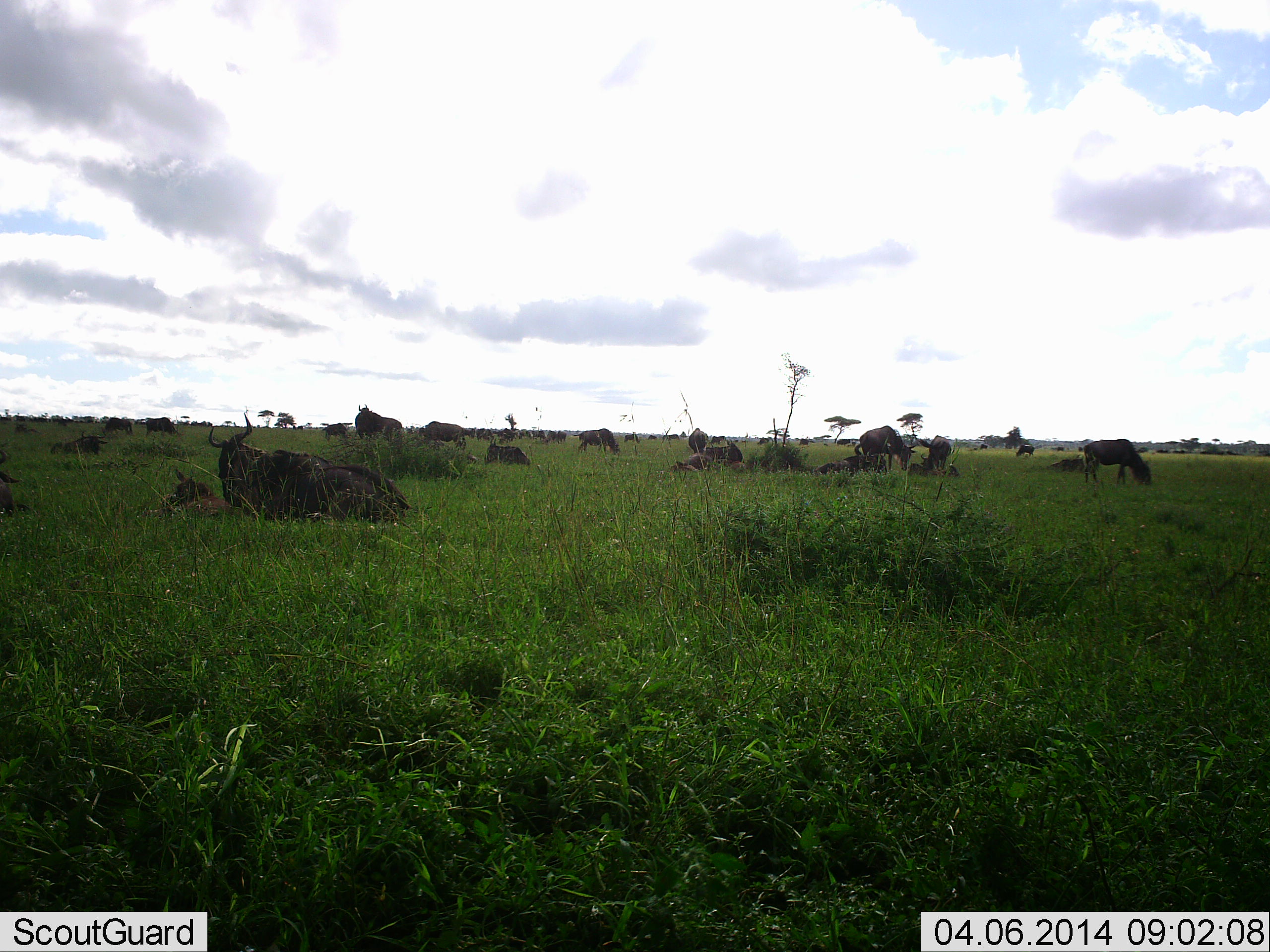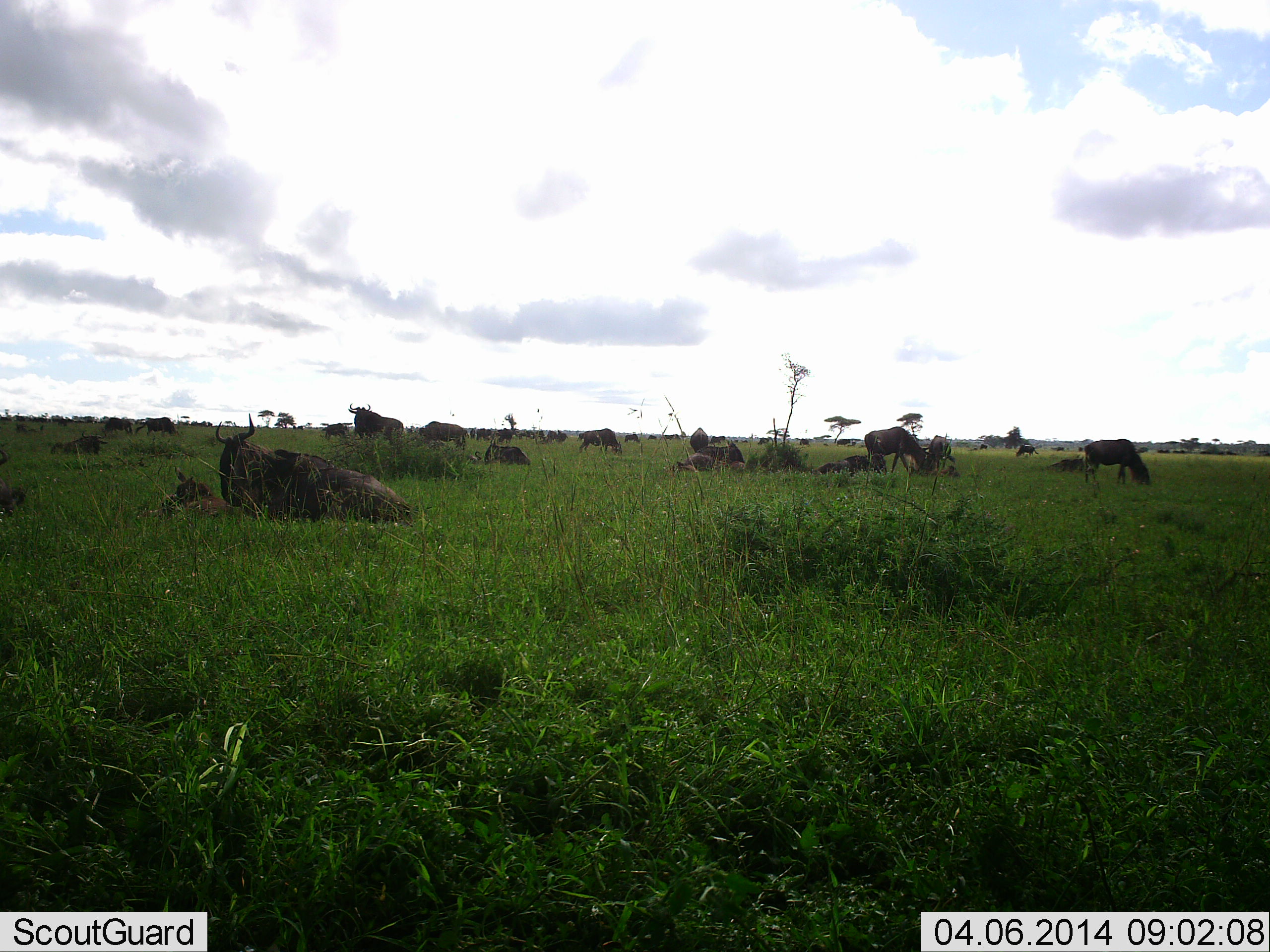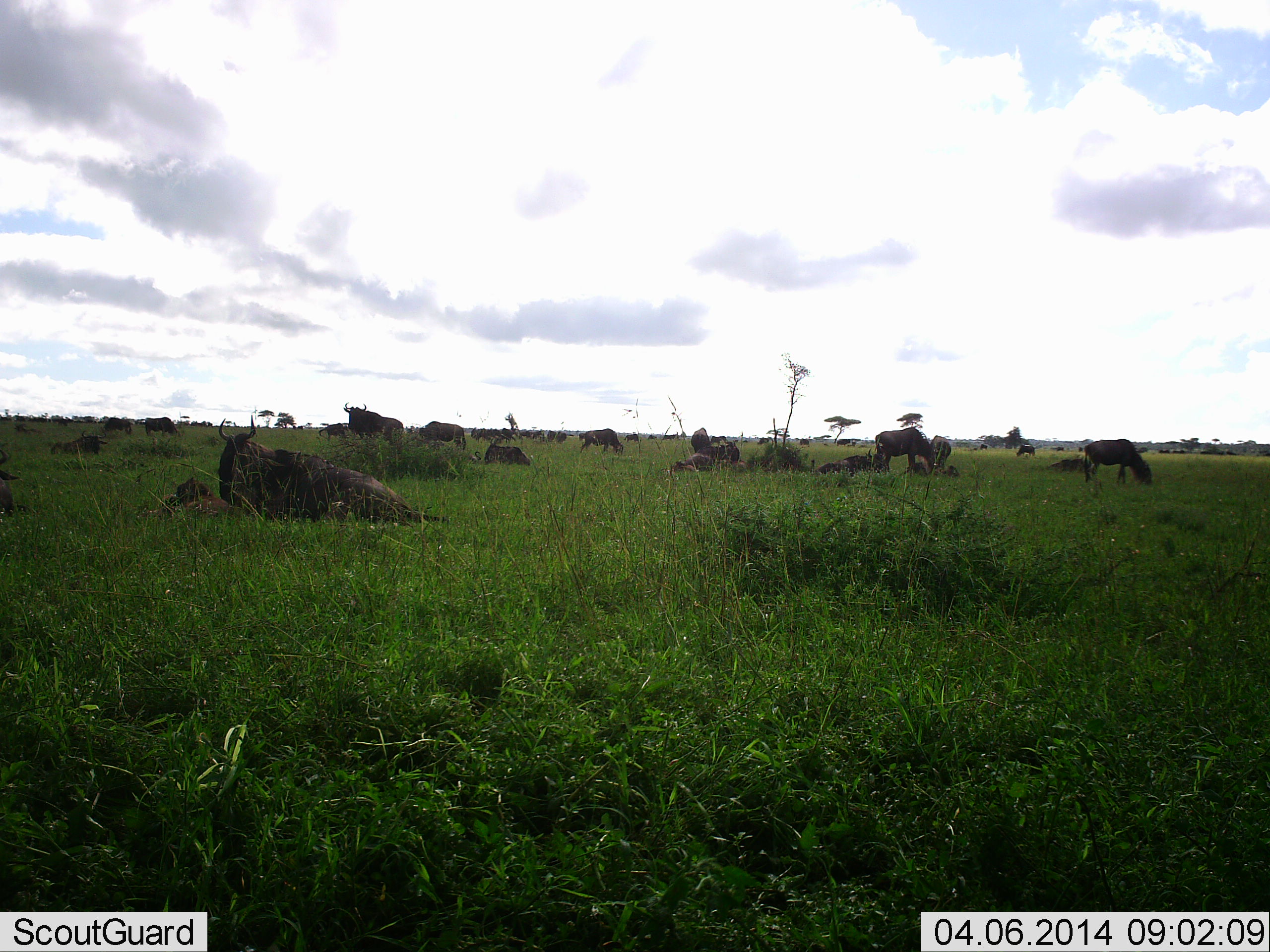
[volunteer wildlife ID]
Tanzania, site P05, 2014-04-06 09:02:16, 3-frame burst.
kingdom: Animalia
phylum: Chordata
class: Mammalia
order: Artiodactyla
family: Bovidae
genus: Connochaetes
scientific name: Connochaetes taurinus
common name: blue wildebeest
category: wildebeest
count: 11-50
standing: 70%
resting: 100%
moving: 0%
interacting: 0%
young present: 30%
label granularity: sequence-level